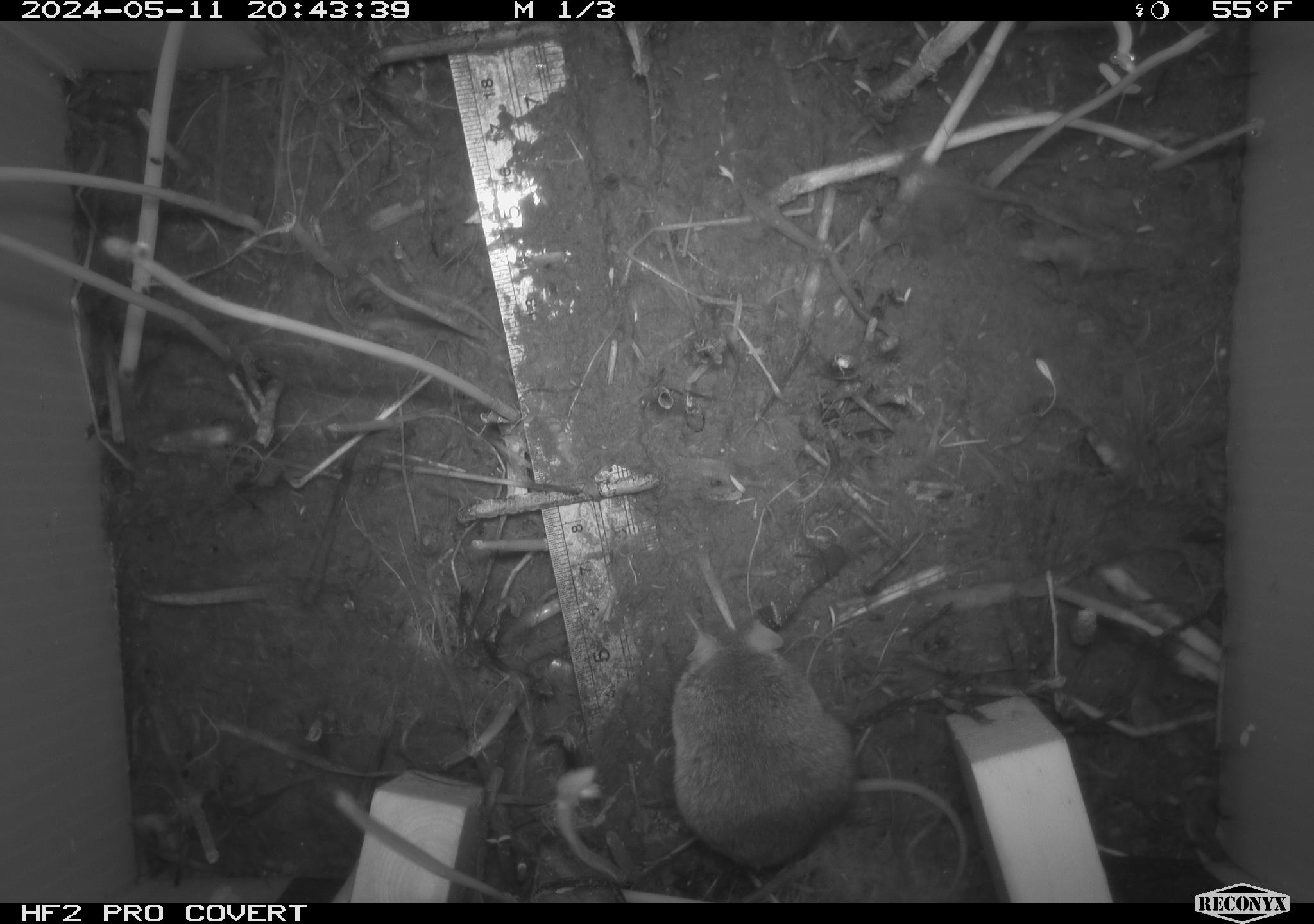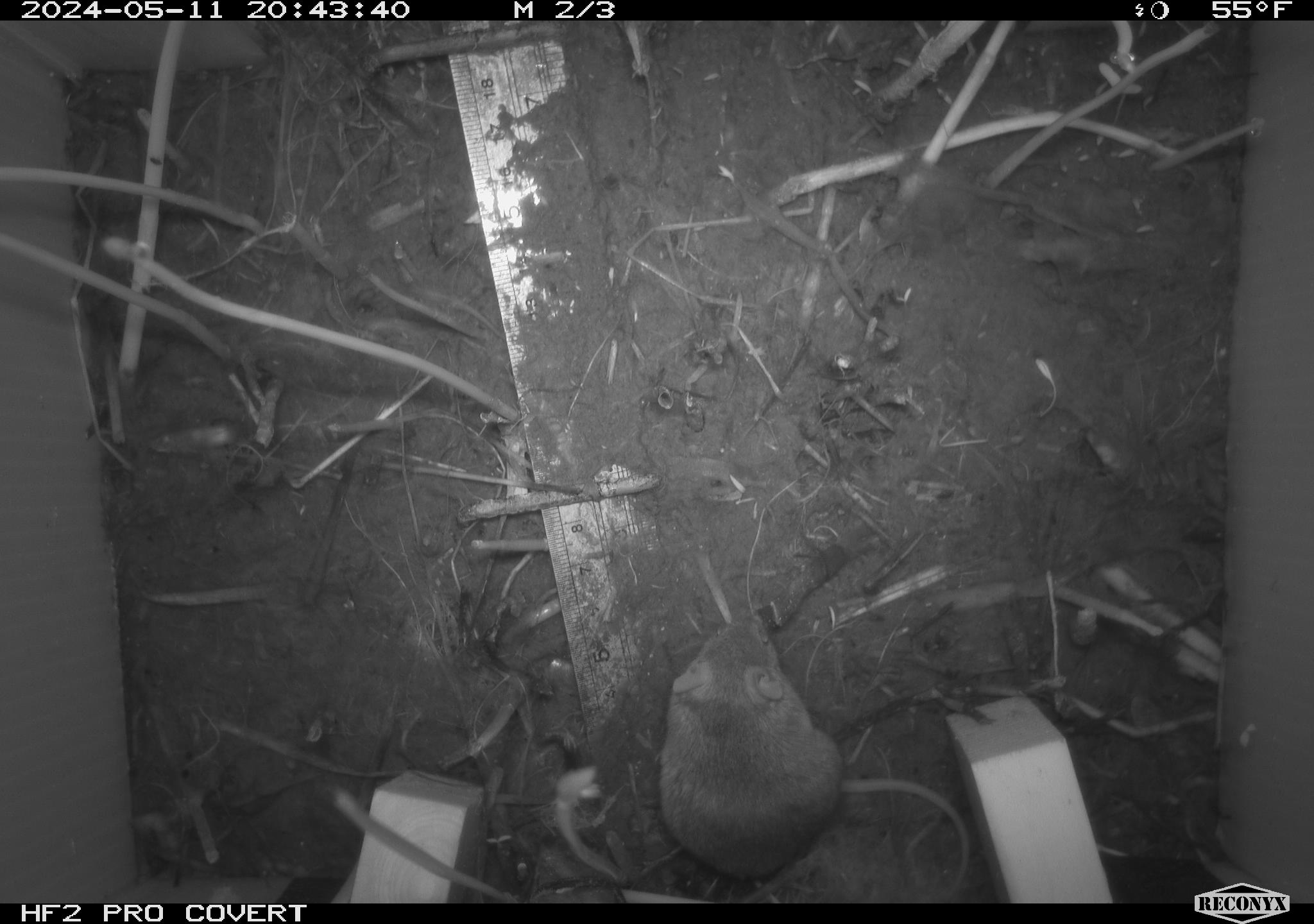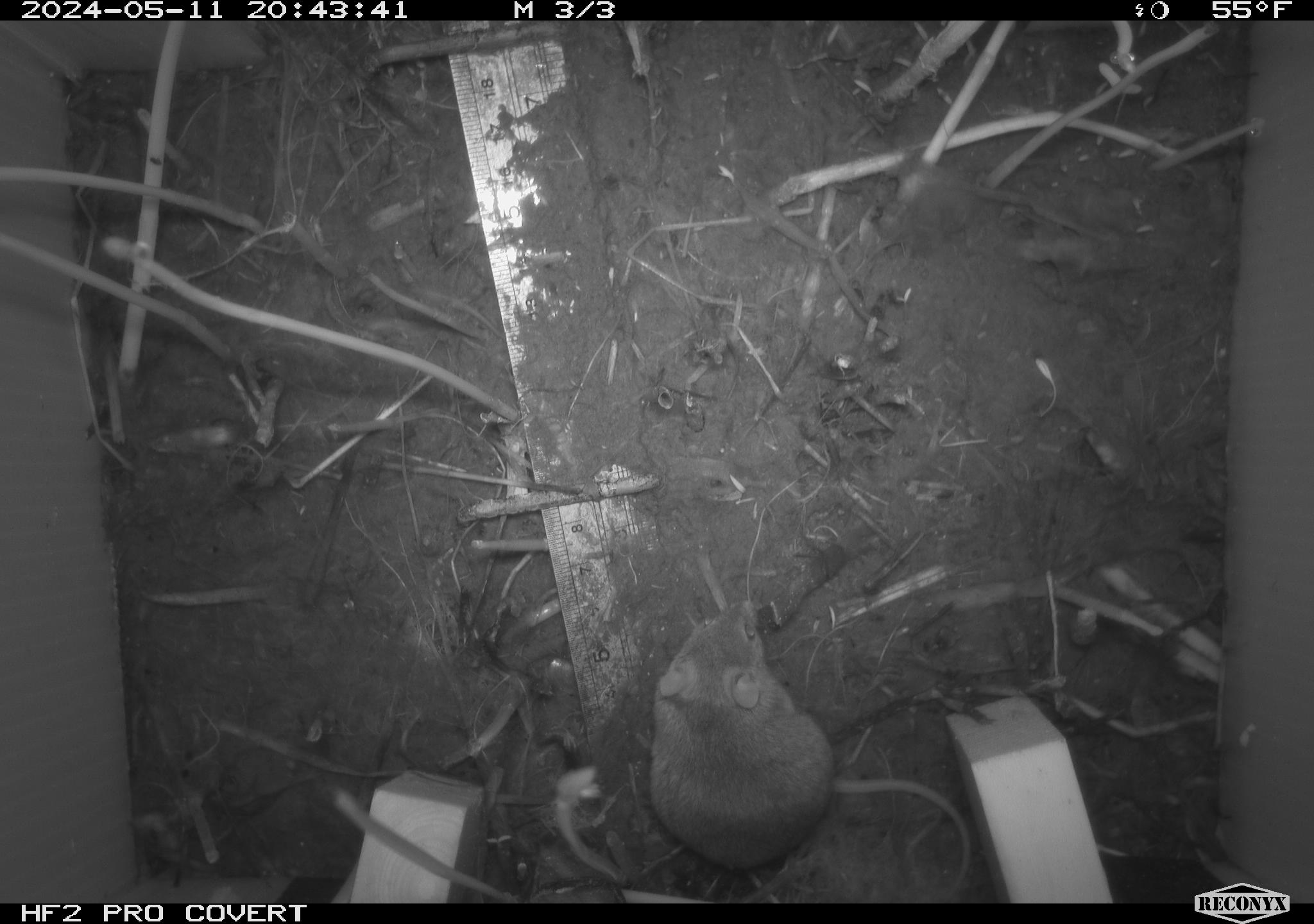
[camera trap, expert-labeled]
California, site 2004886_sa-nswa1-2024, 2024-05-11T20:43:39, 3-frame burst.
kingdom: Animalia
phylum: Chordata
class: Mammalia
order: Rodentia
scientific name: Rodentia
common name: mouse species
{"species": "mouse species (Rodentia)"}